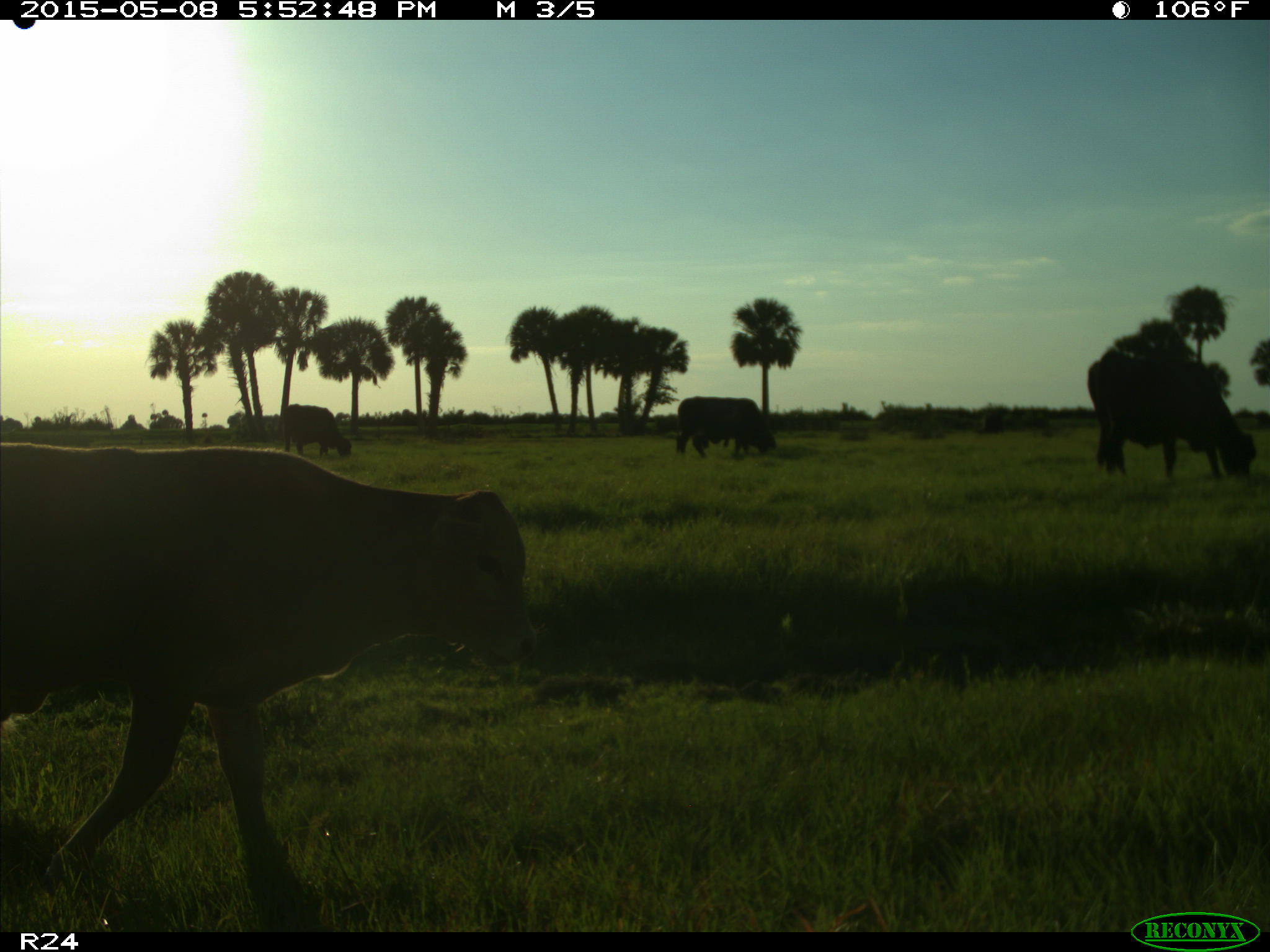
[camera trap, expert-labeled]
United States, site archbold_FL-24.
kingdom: Animalia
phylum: Chordata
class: Mammalia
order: Artiodactyla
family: Bovidae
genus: Bos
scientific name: Bos taurus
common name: domestic cow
Bos taurus (domestic cow).